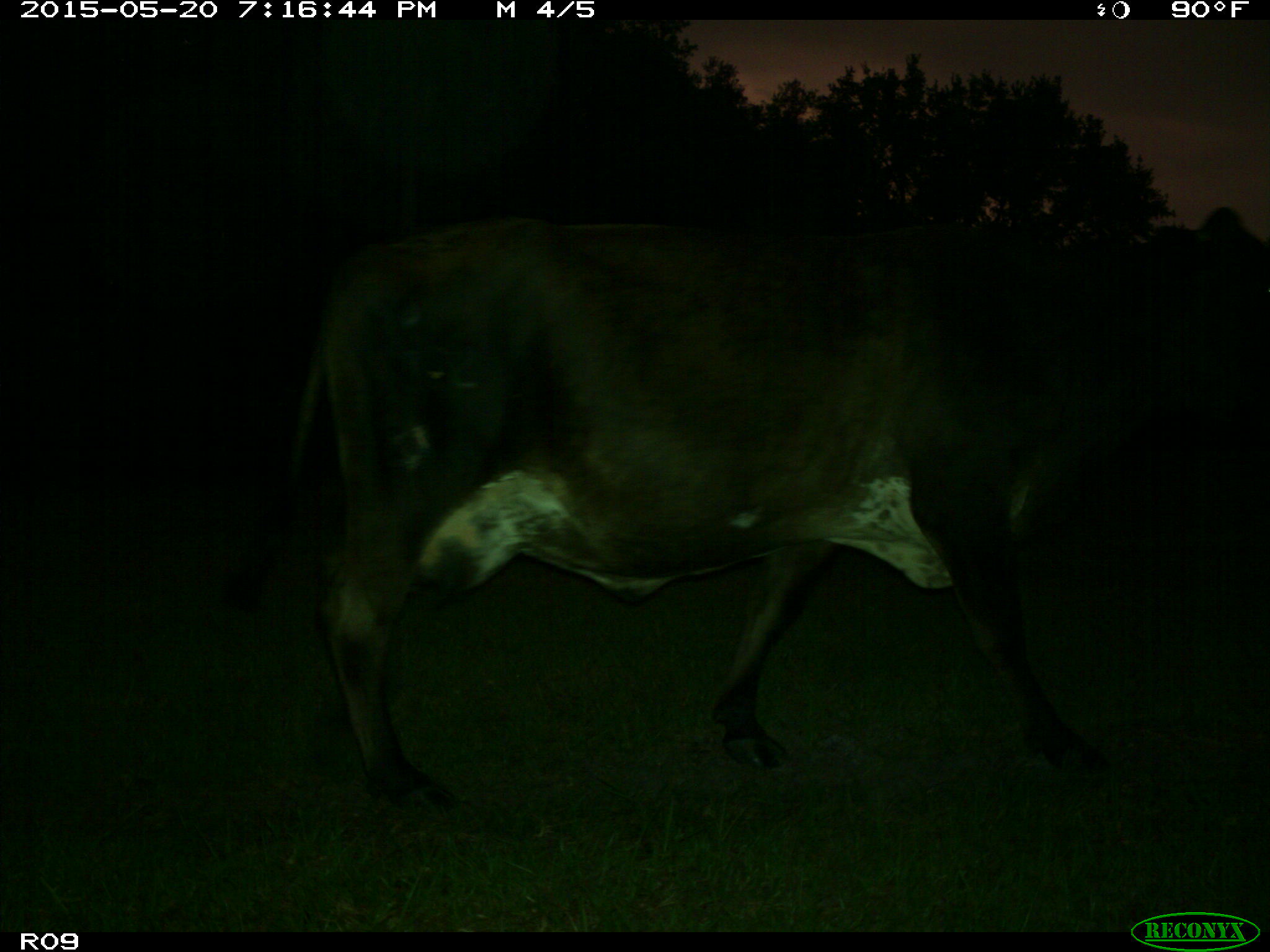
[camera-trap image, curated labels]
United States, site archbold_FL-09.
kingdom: Animalia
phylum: Chordata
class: Mammalia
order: Artiodactyla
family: Bovidae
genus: Bos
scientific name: Bos taurus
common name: domestic cow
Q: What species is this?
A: Bos taurus (domestic cow).